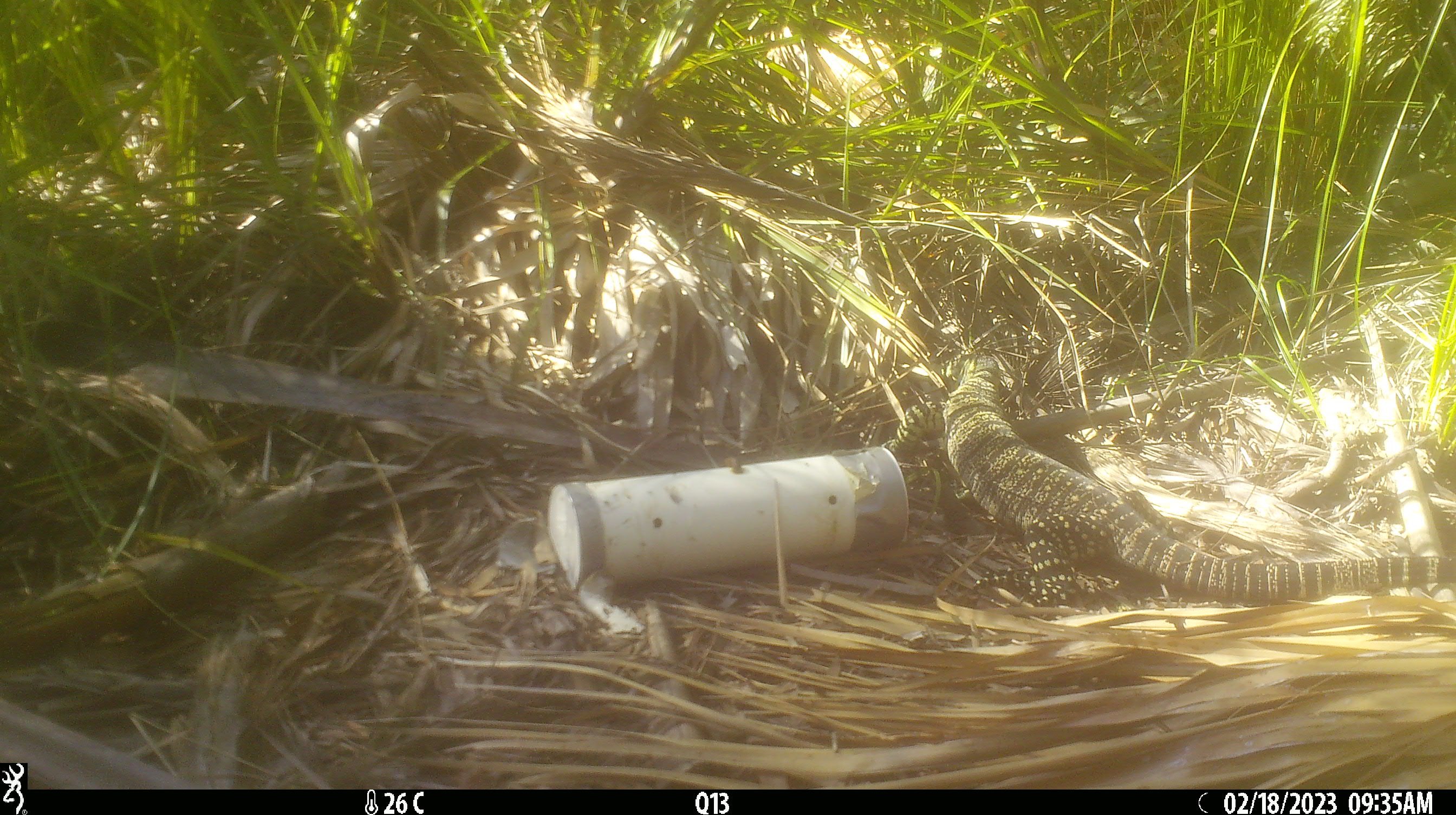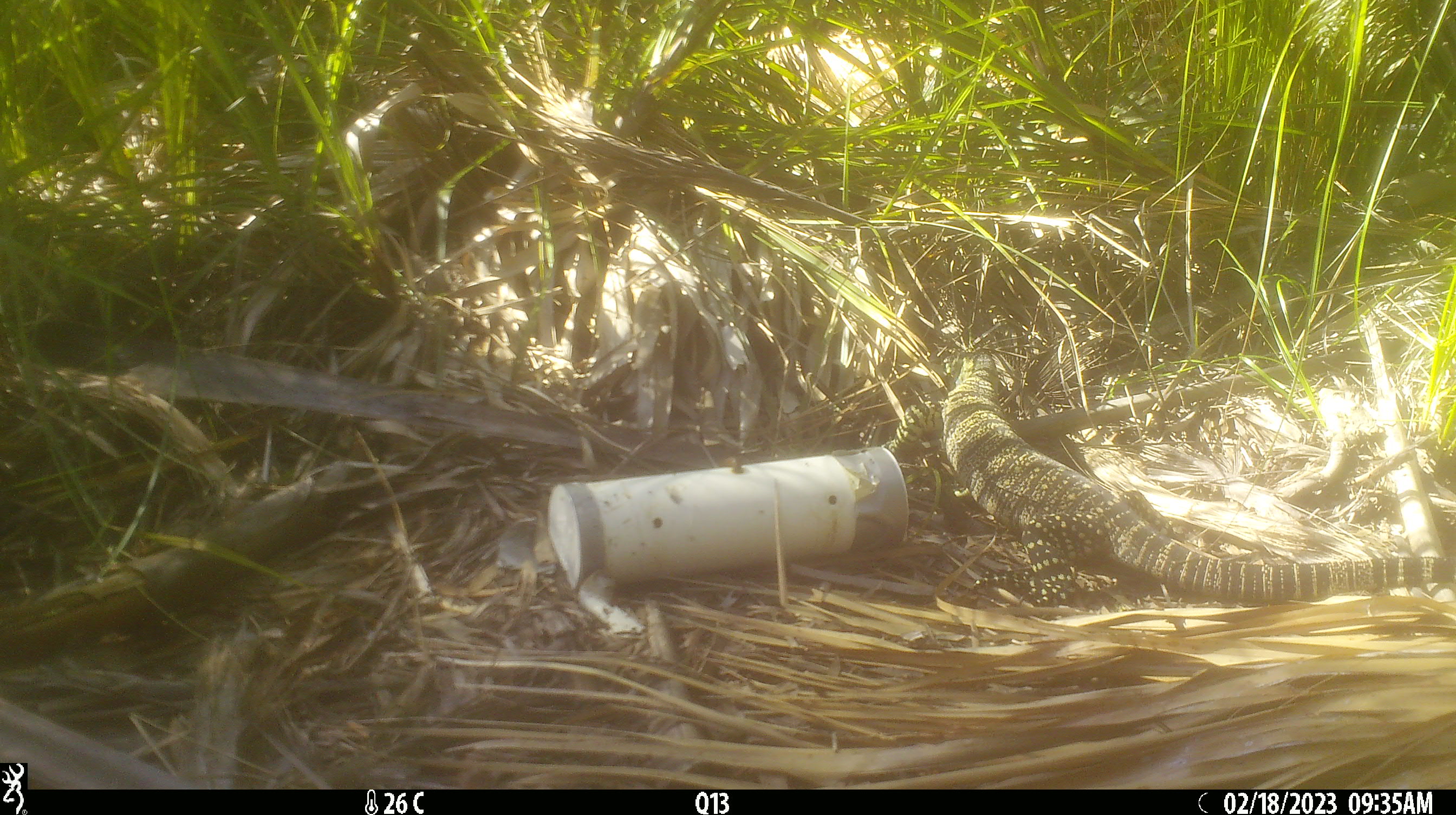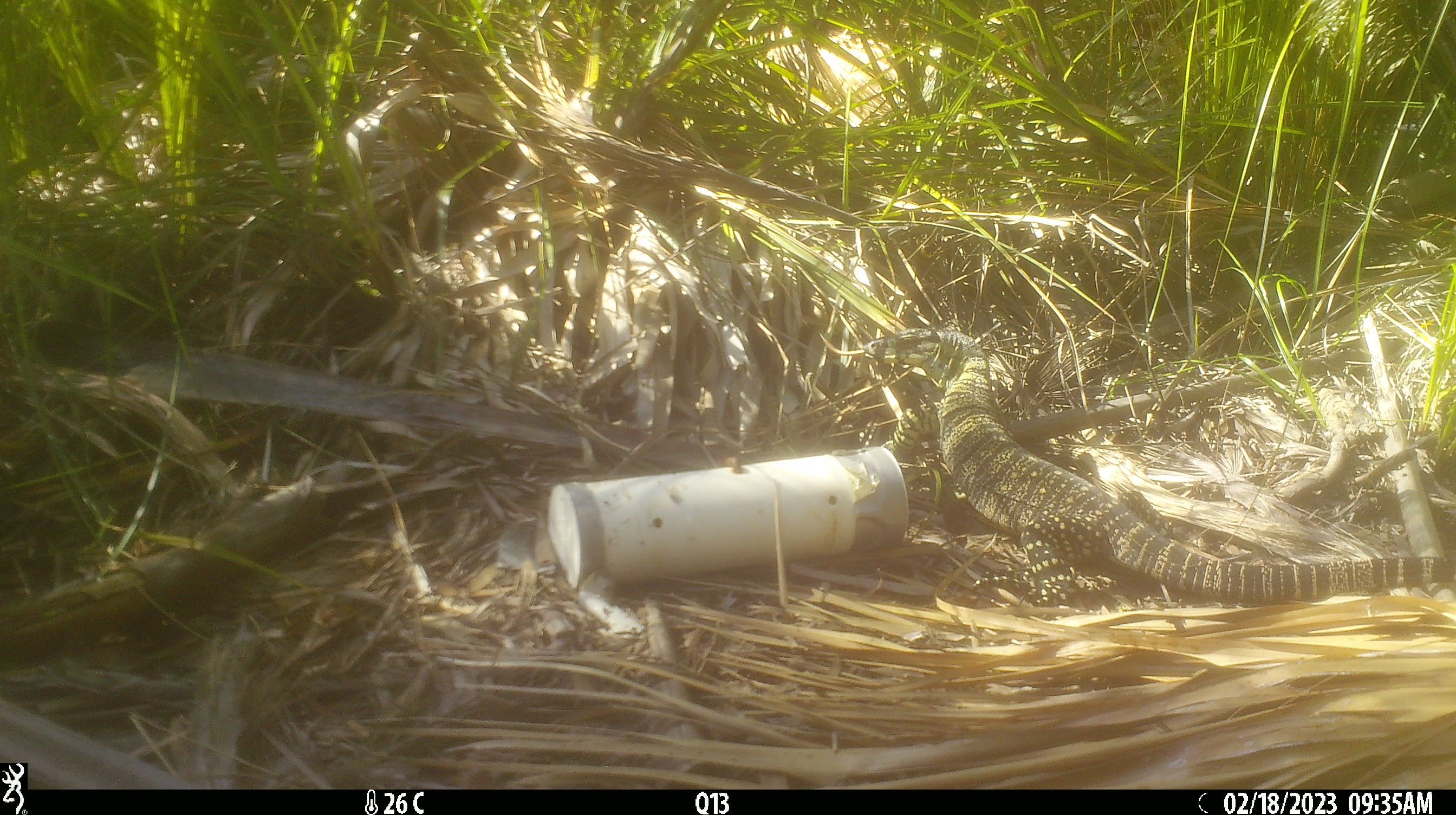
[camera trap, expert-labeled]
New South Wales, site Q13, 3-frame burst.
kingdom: Animalia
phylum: Chordata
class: Reptilia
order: Squamata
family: Varanidae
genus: Varanus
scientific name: Varanus varius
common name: lace monitor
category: goanna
Goanna (lace monitor) (Varanus varius).